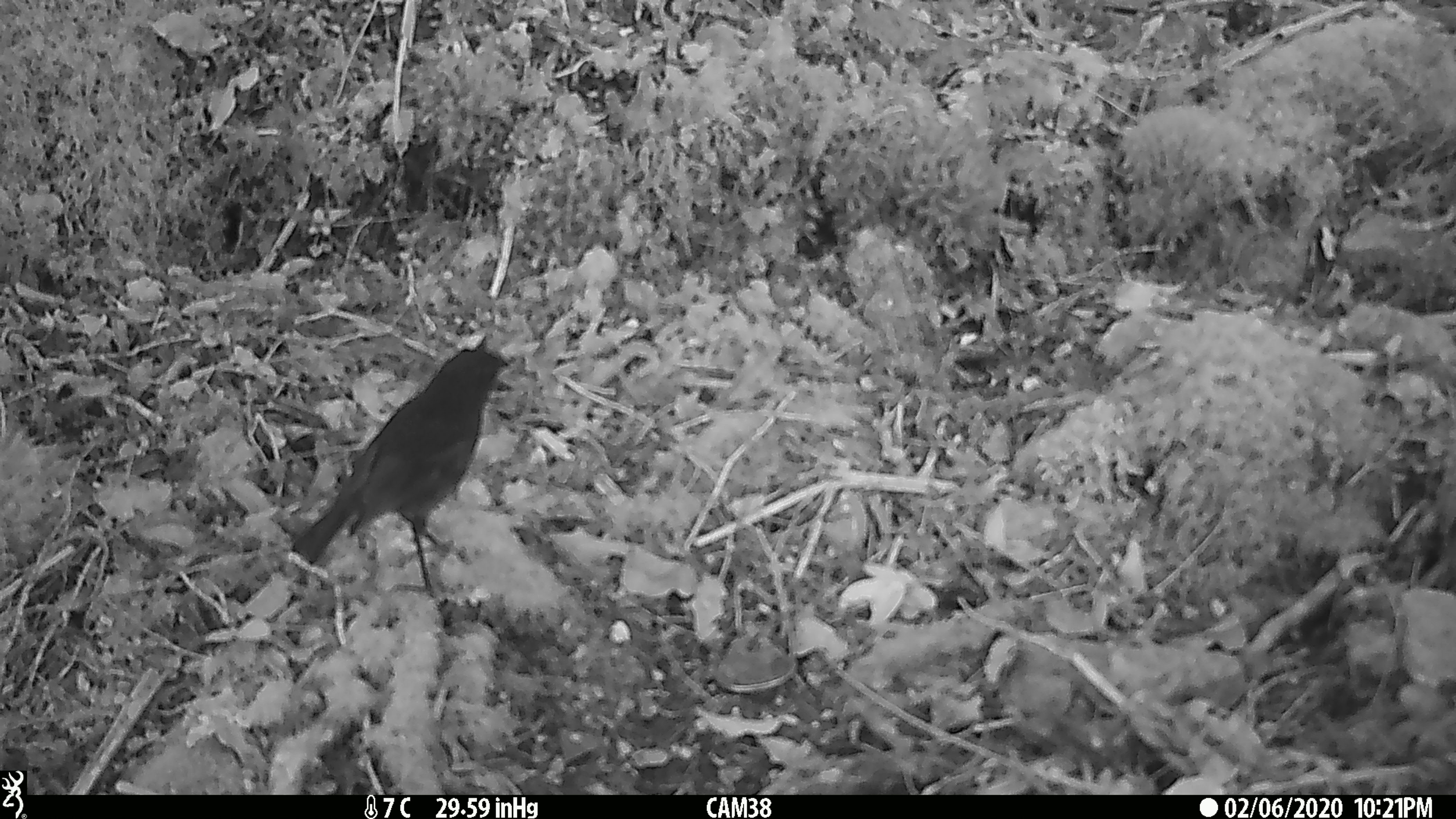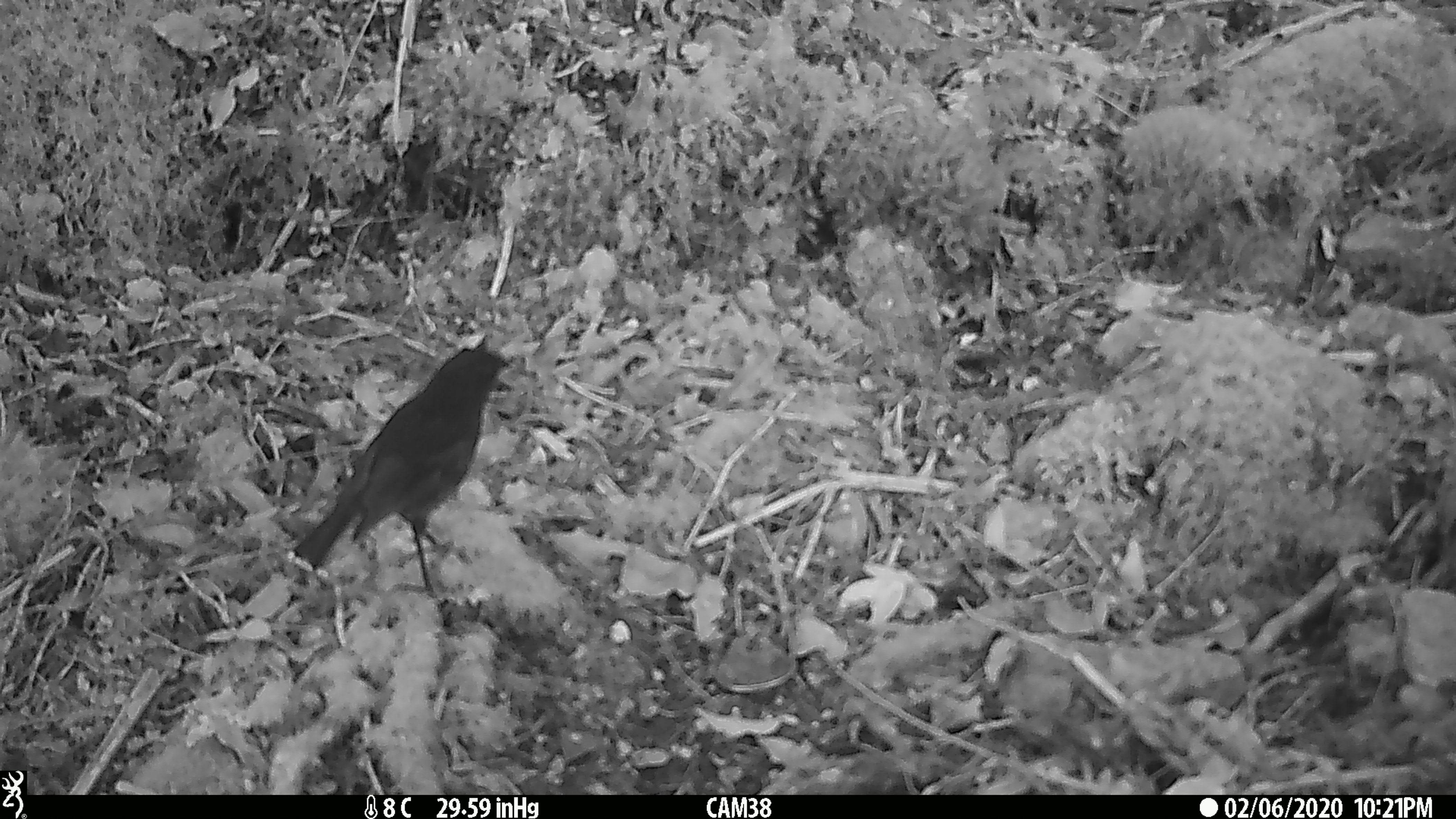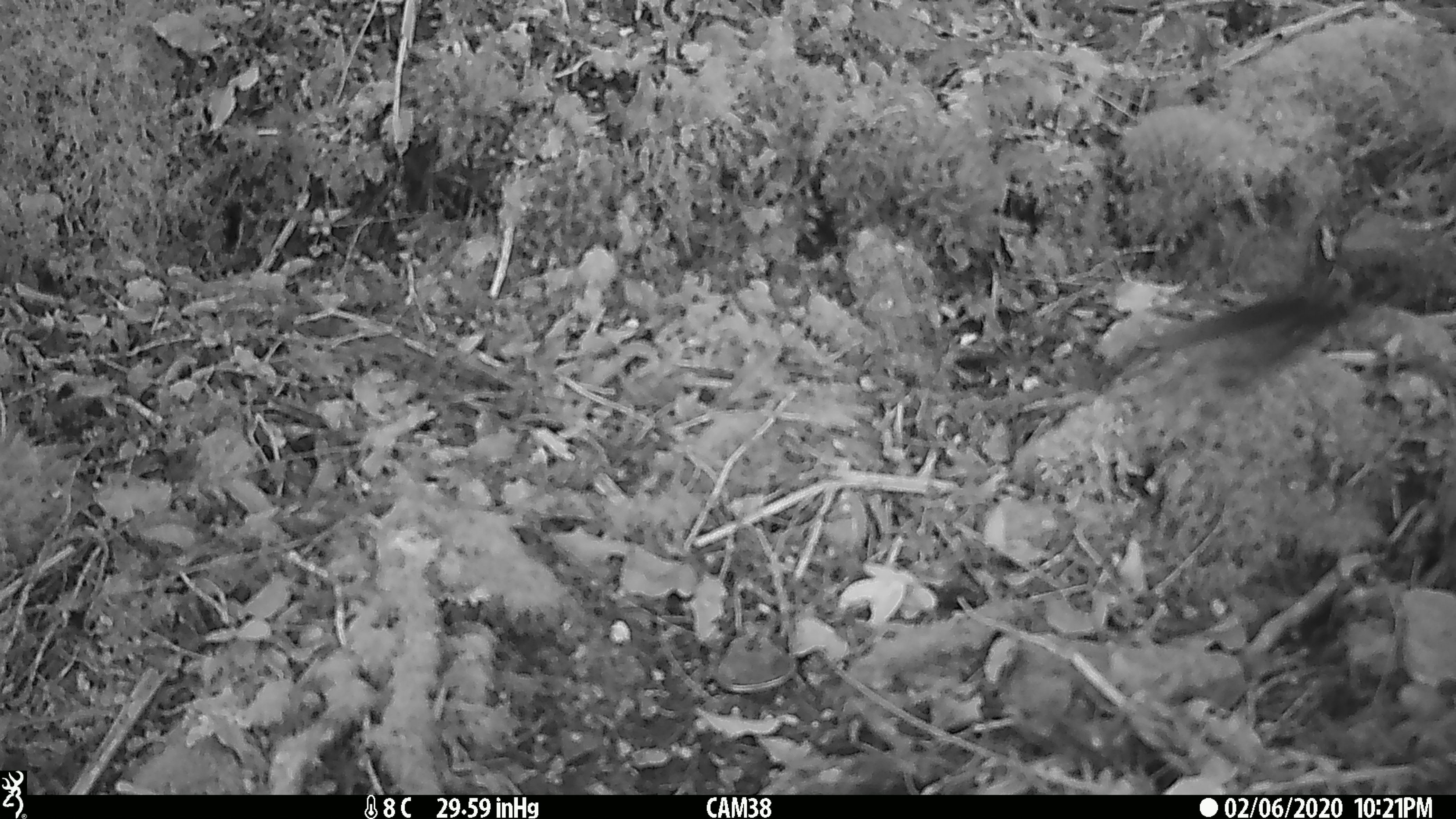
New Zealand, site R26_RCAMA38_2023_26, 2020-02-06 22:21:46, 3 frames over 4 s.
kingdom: Animalia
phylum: Chordata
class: Aves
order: Passeriformes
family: Petroicidae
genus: Petroica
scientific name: Petroica australis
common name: new zealand robin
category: robin